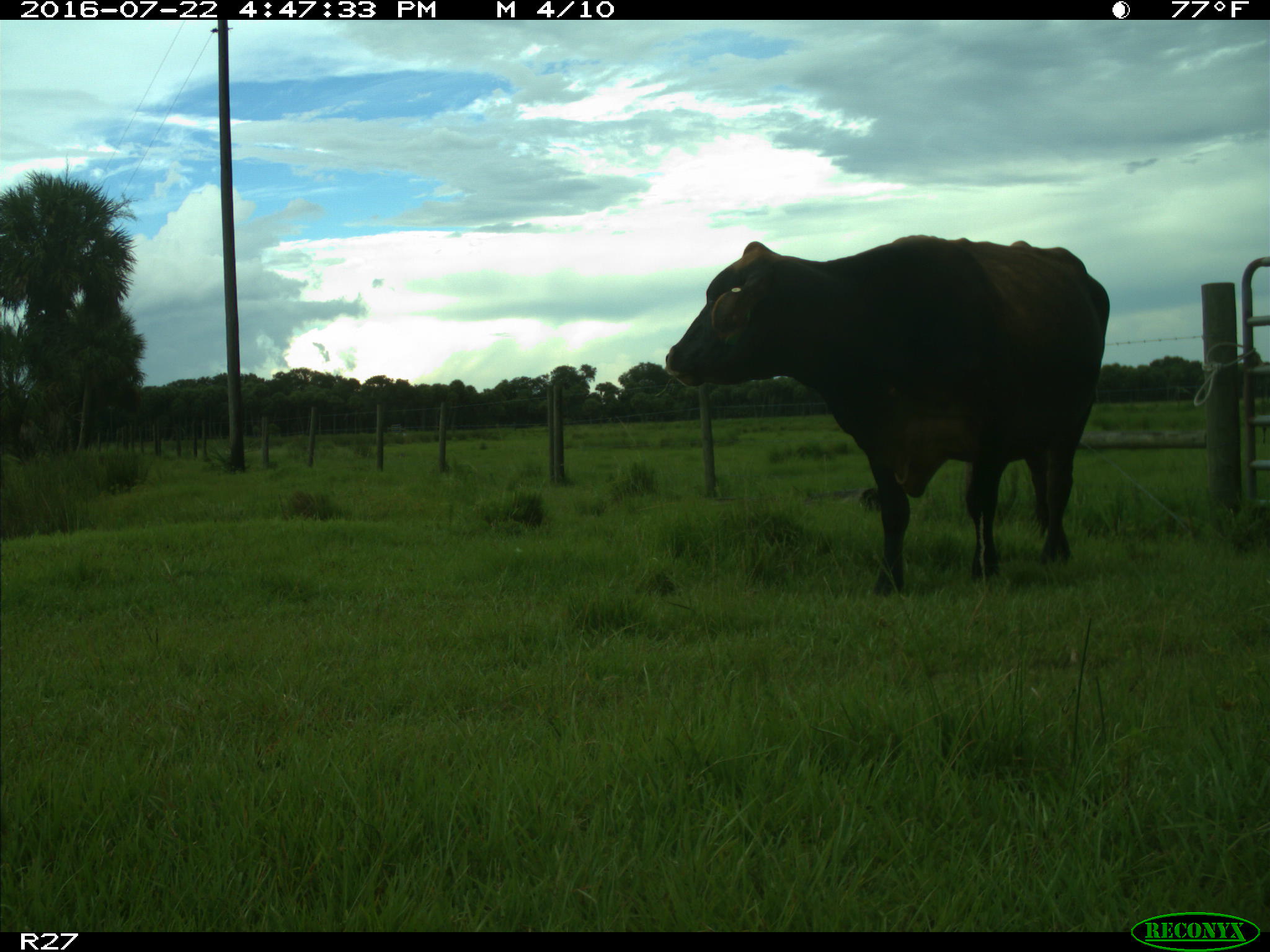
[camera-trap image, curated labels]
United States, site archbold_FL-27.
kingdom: Animalia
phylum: Chordata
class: Mammalia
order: Artiodactyla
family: Bovidae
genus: Bos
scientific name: Bos taurus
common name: domestic cow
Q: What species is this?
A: Bos taurus (domestic cow).